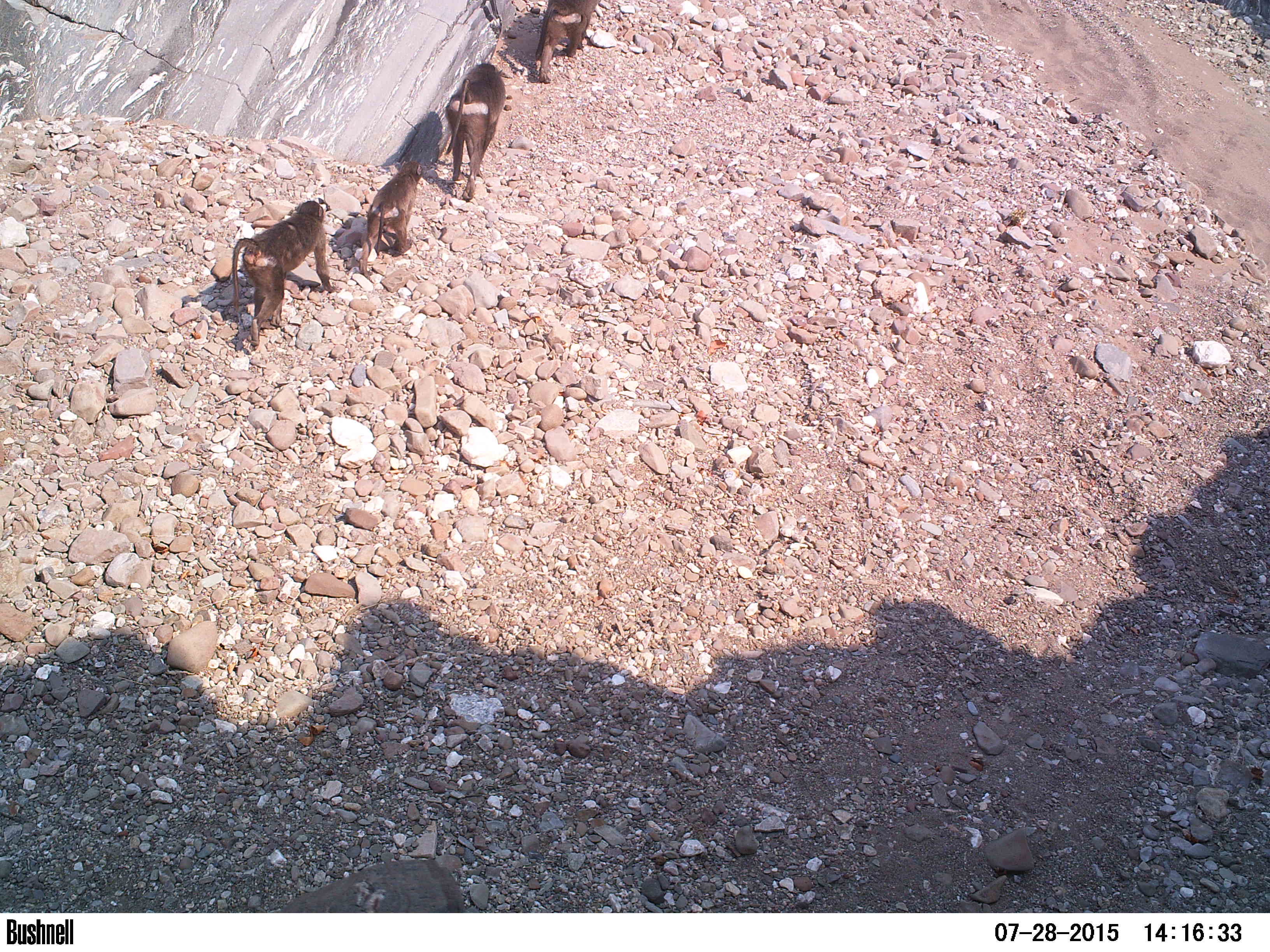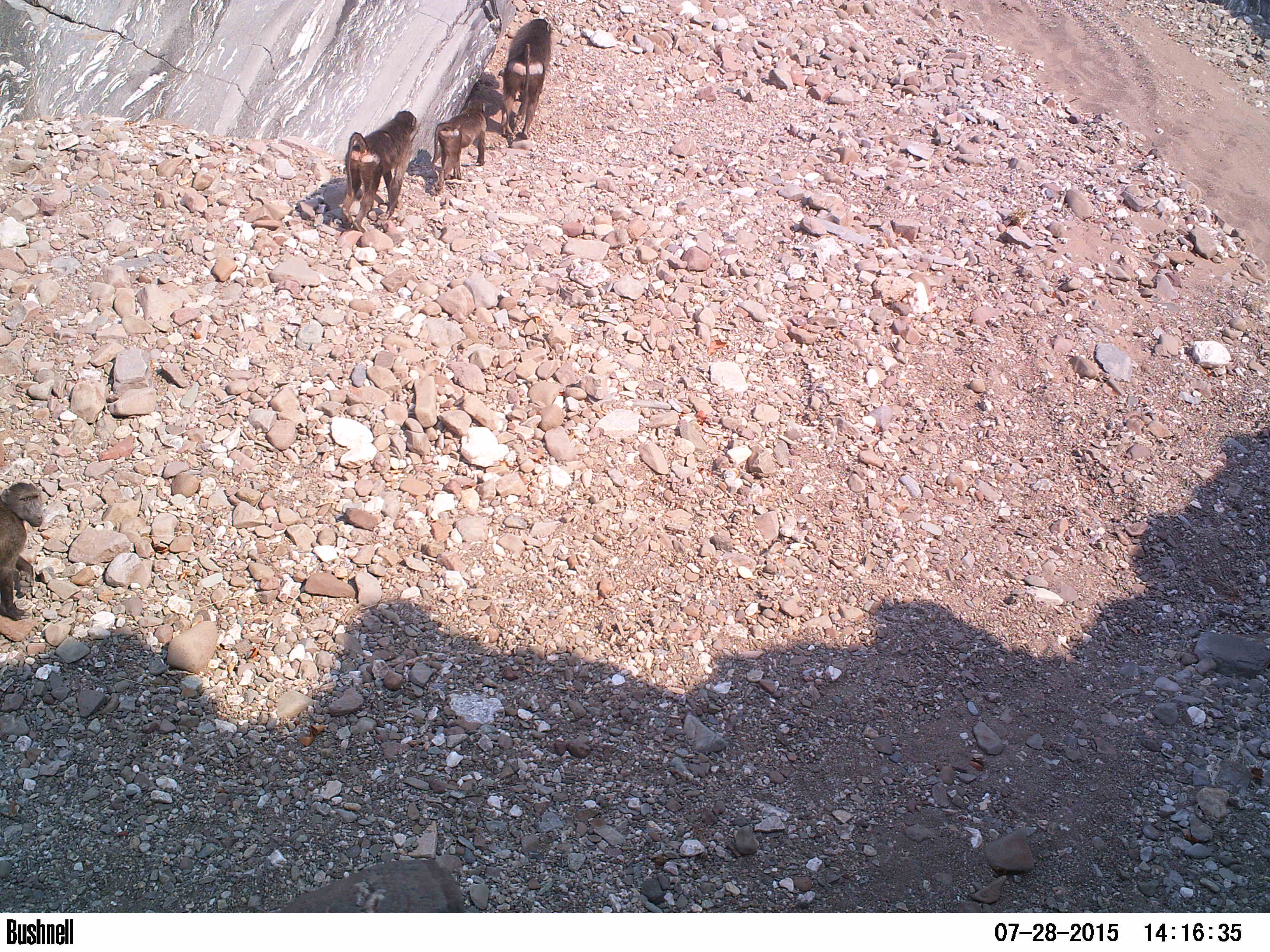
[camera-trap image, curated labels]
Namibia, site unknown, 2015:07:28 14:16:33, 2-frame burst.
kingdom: Animalia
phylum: Chordata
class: Mammalia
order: Primates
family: Cercopithecidae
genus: Papio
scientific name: Papio anubis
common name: olive baboon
Papio anubis (olive baboon).